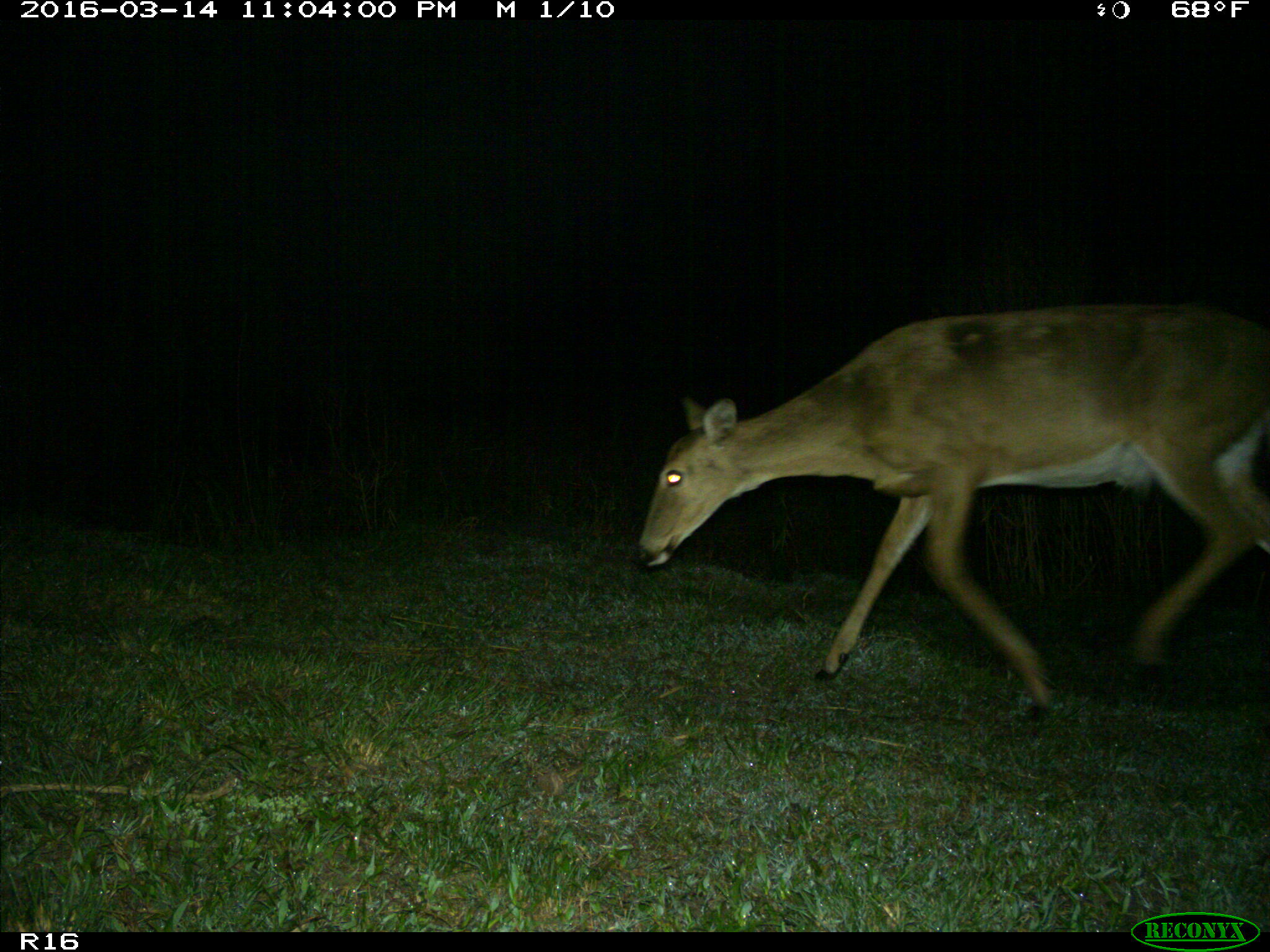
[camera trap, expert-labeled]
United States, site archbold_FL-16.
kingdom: Animalia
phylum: Chordata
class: Mammalia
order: Artiodactyla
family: Cervidae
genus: Odocoileus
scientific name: Odocoileus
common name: deer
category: unidentified deer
Unidentified deer (deer) (Odocoileus).